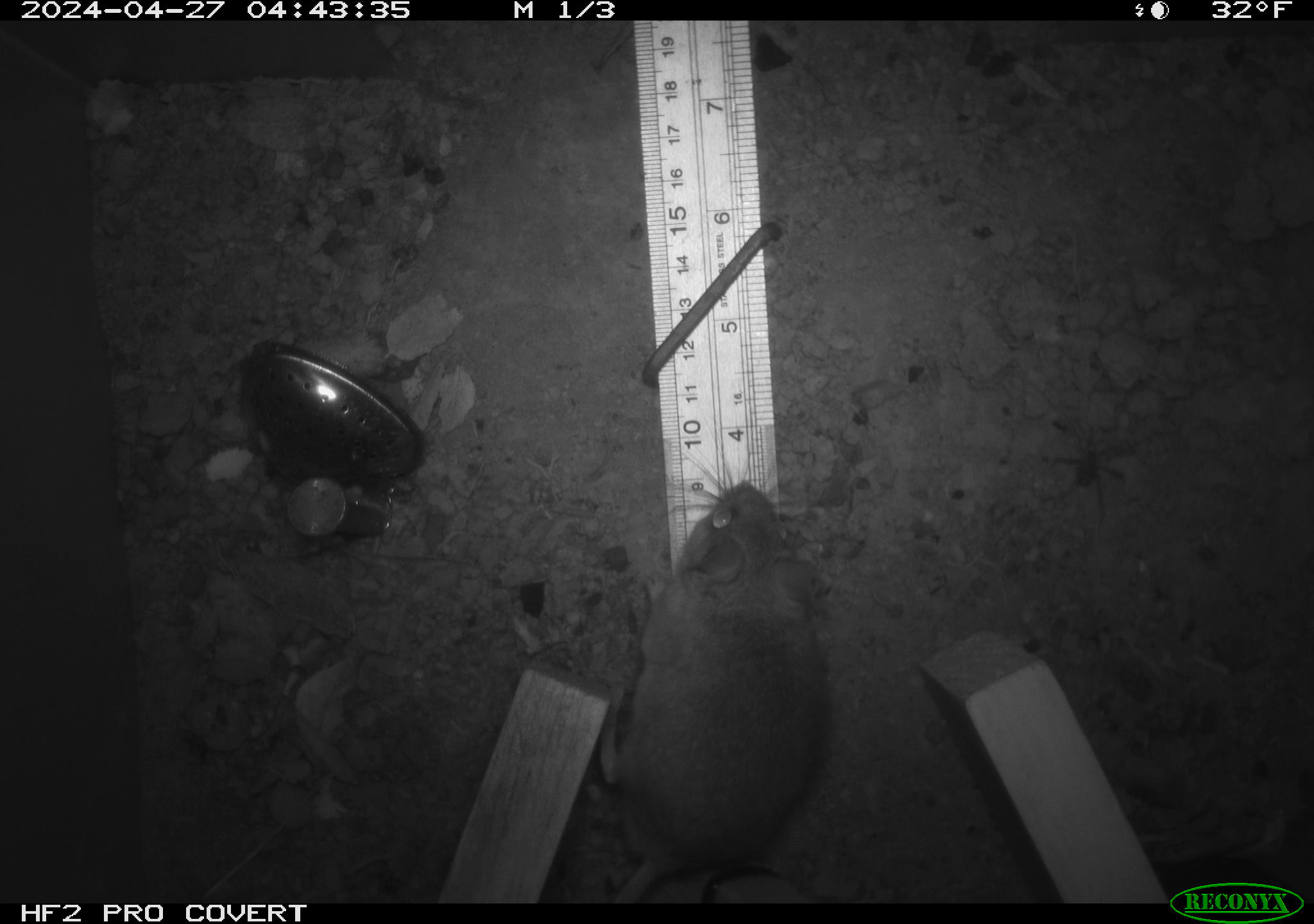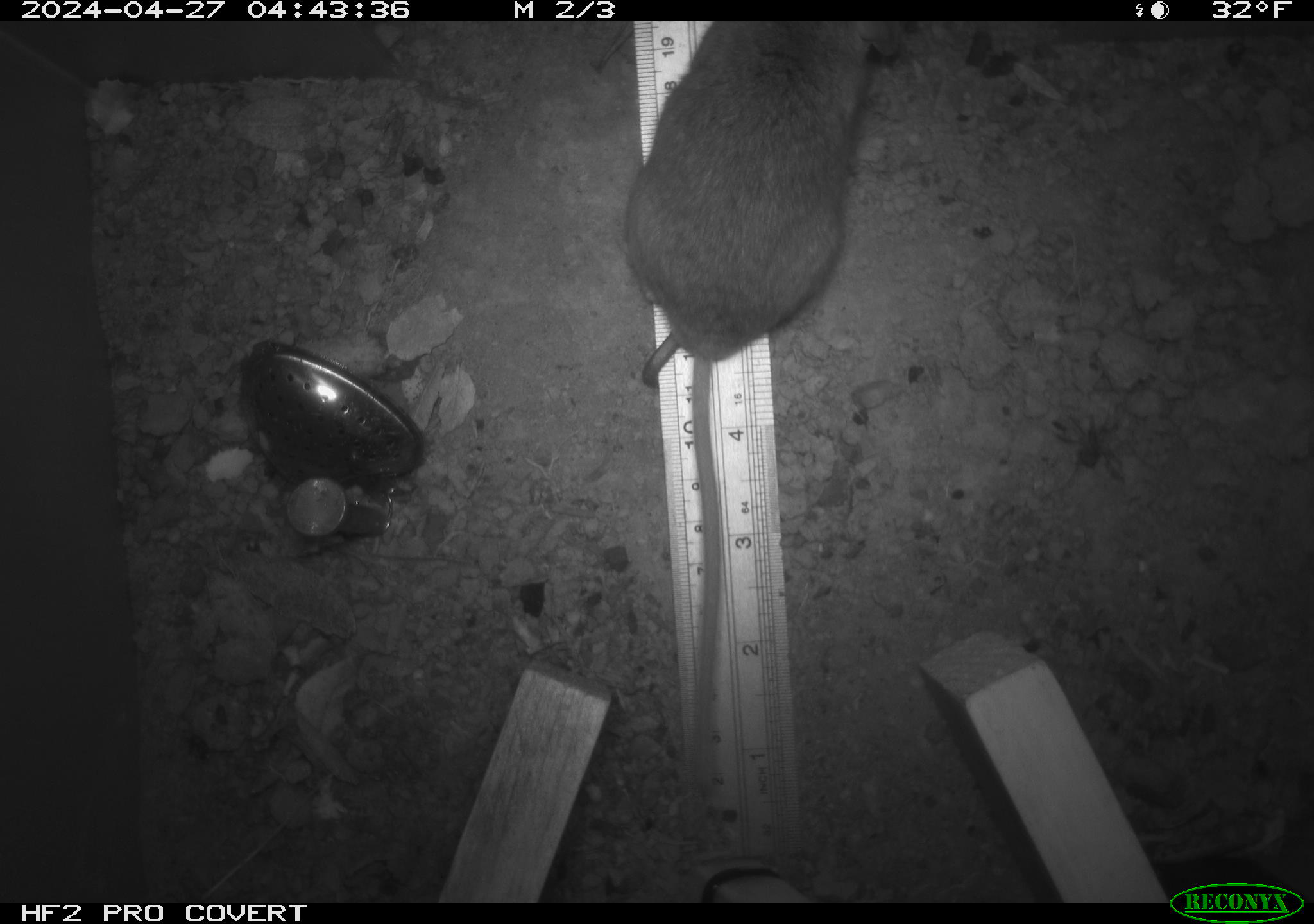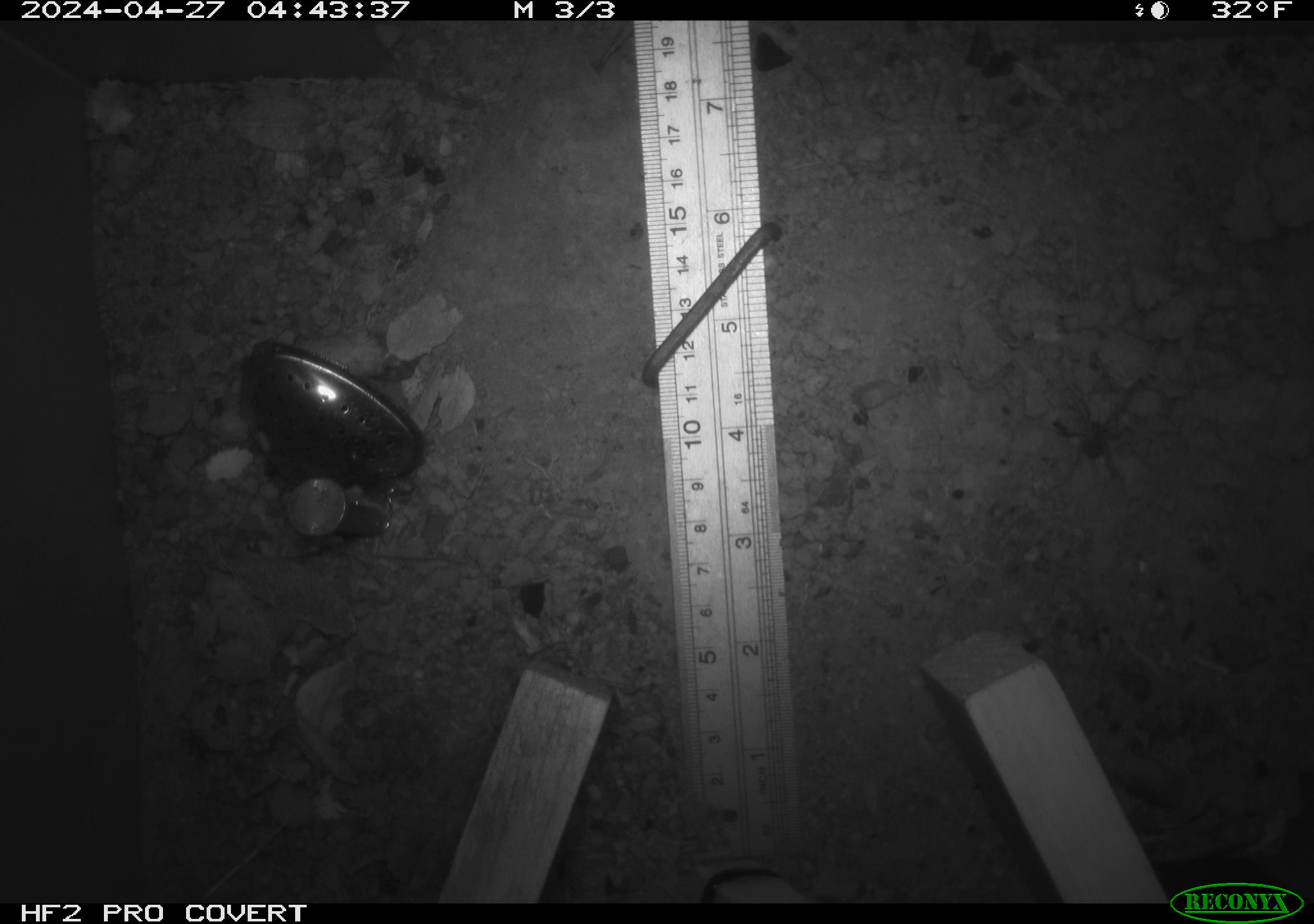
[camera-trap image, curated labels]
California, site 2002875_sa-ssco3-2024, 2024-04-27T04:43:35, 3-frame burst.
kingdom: Animalia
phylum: Chordata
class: Mammalia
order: Rodentia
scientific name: Rodentia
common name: rodent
Rodent (Rodentia).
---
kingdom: Animalia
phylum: Arthropoda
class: Insecta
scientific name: Insecta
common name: insect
Insect (Insecta).